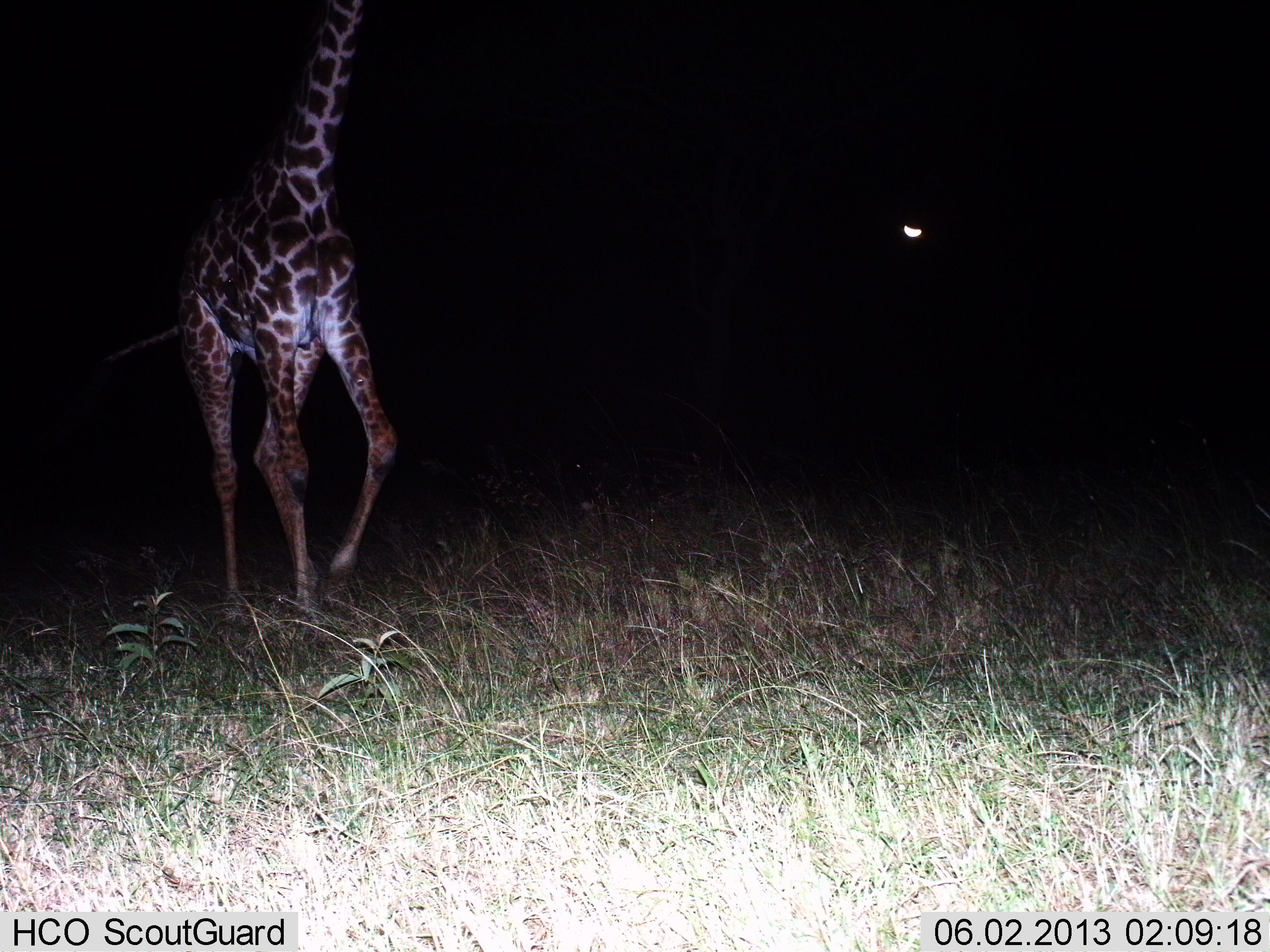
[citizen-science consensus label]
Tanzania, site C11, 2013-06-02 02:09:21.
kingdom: Animalia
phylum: Chordata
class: Mammalia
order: Artiodactyla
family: Giraffidae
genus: Giraffa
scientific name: Giraffa camelopardalis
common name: giraffe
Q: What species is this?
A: Giraffe (Giraffa camelopardalis).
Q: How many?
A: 1.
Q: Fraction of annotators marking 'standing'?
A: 9%.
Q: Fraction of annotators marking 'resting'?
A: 0%.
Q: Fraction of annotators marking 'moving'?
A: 91%.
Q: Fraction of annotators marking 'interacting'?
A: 0%.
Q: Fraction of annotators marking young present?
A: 0%.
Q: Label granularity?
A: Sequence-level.